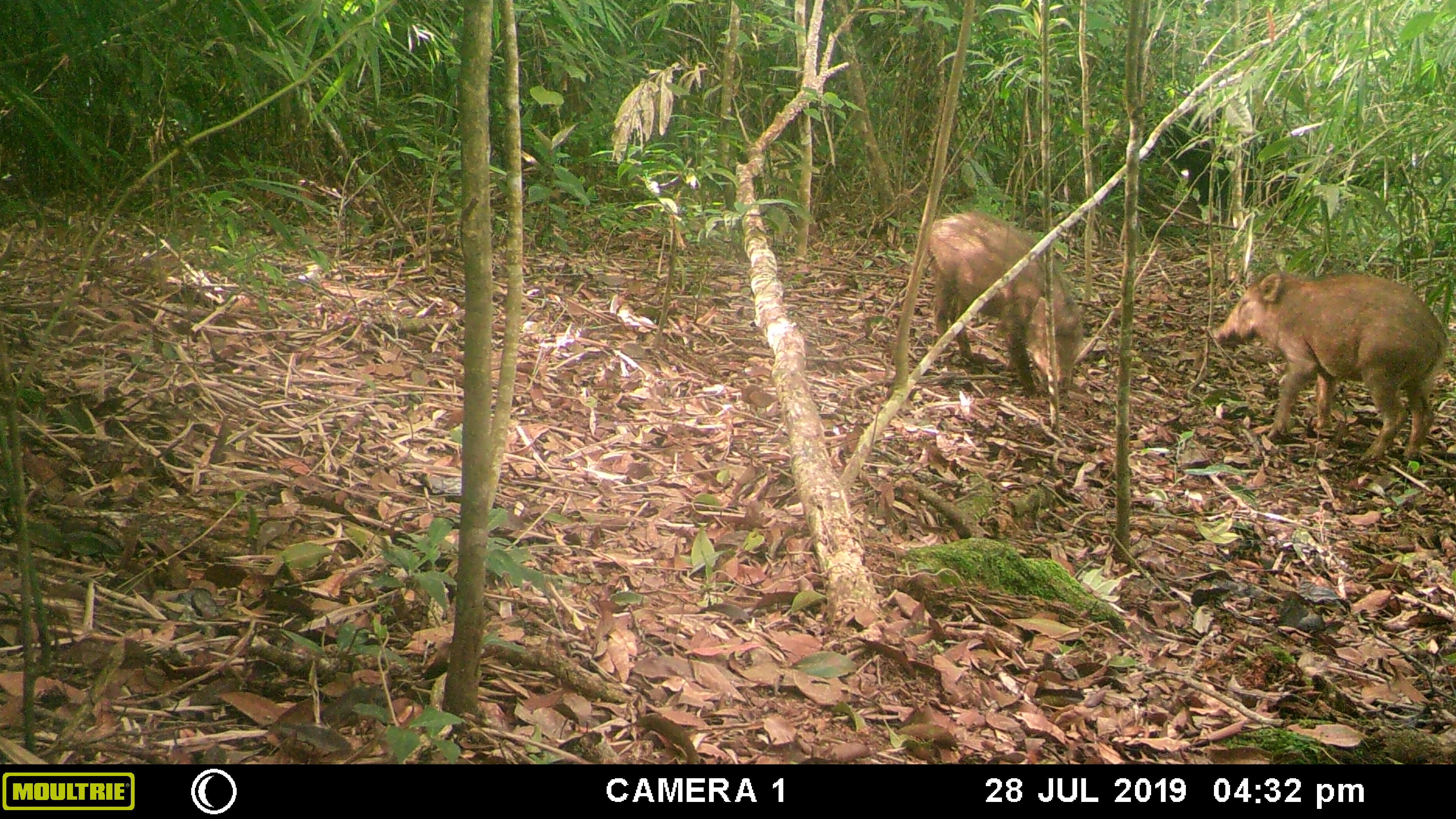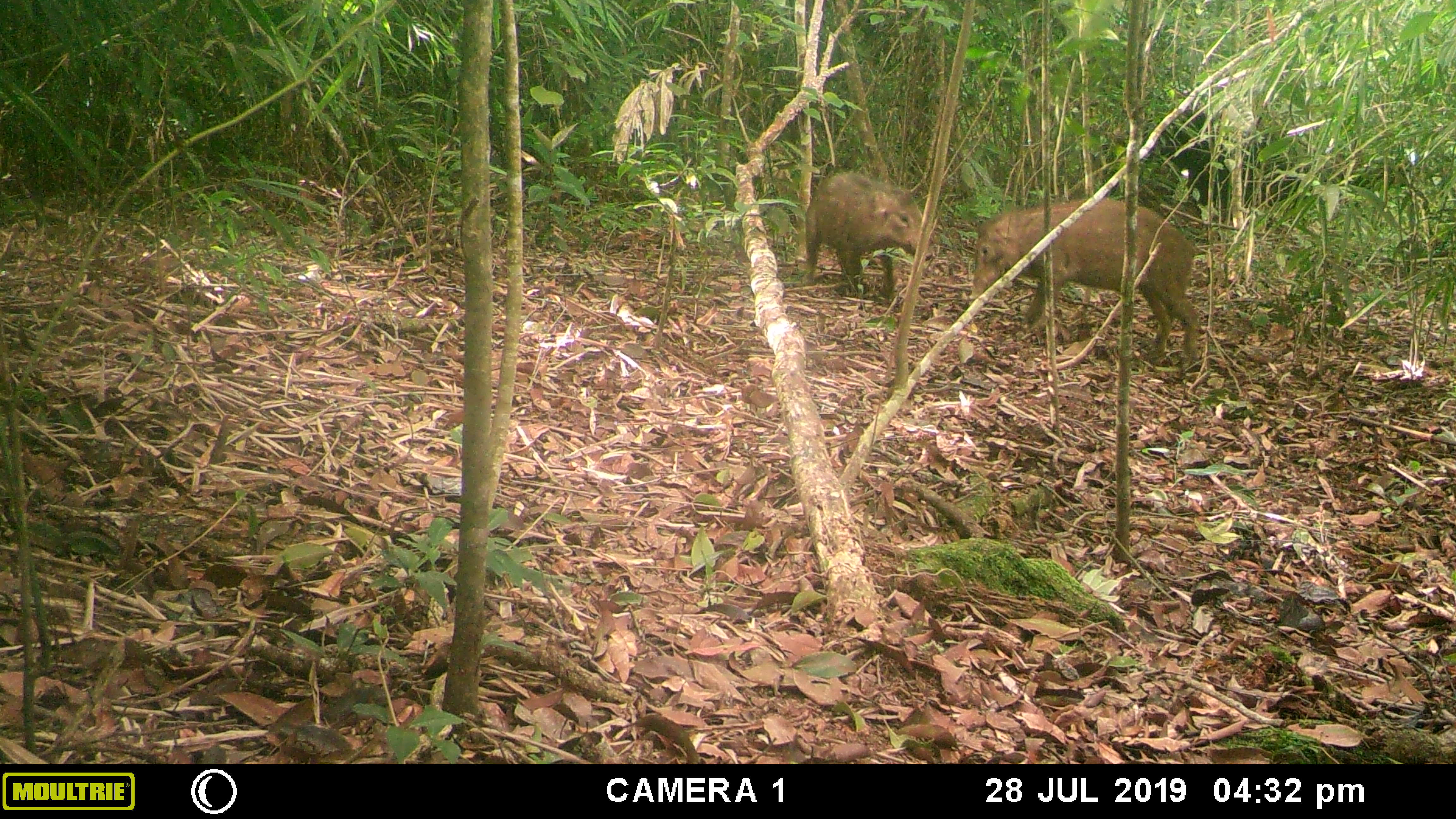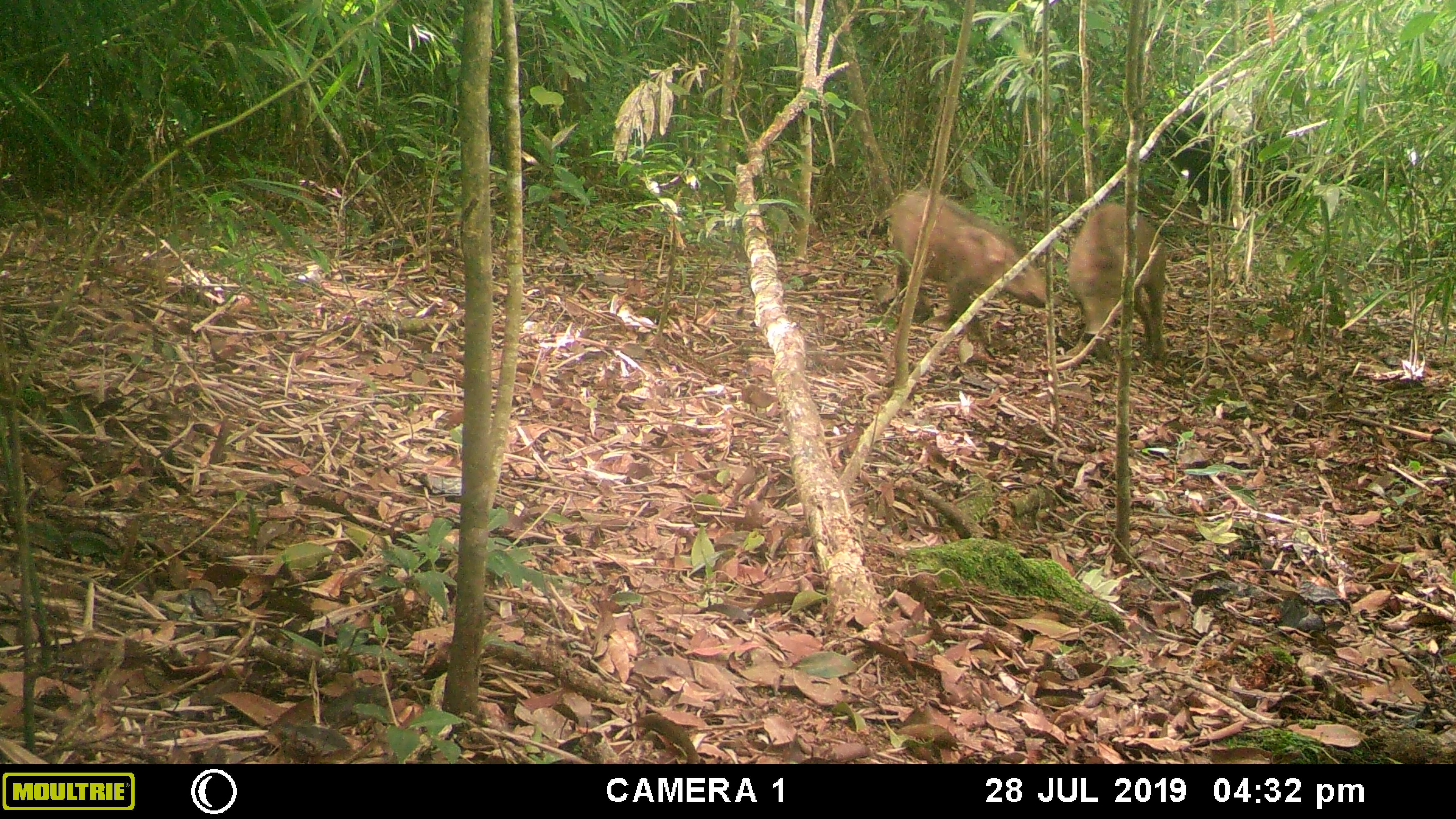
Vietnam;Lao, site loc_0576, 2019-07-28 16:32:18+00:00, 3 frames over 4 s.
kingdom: Animalia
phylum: Chordata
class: Mammalia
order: Artiodactyla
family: Suidae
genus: Sus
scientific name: Sus scrofa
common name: eurasian wild pig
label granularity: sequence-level